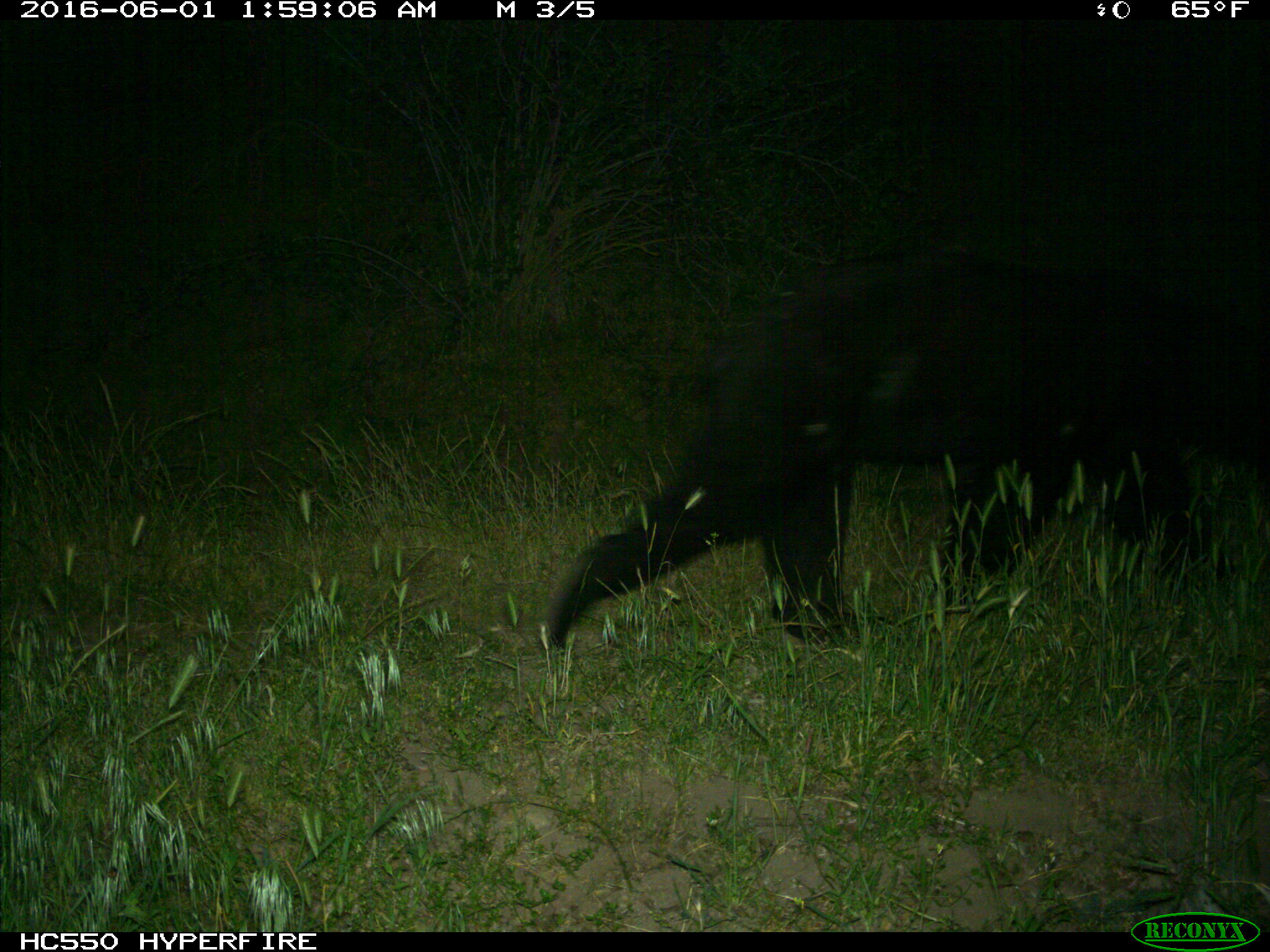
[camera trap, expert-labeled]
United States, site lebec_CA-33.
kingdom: Animalia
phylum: Chordata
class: Mammalia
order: Carnivora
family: Ursidae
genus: Ursus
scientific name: Ursus americanus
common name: american black bear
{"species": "Ursus americanus (american black bear)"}